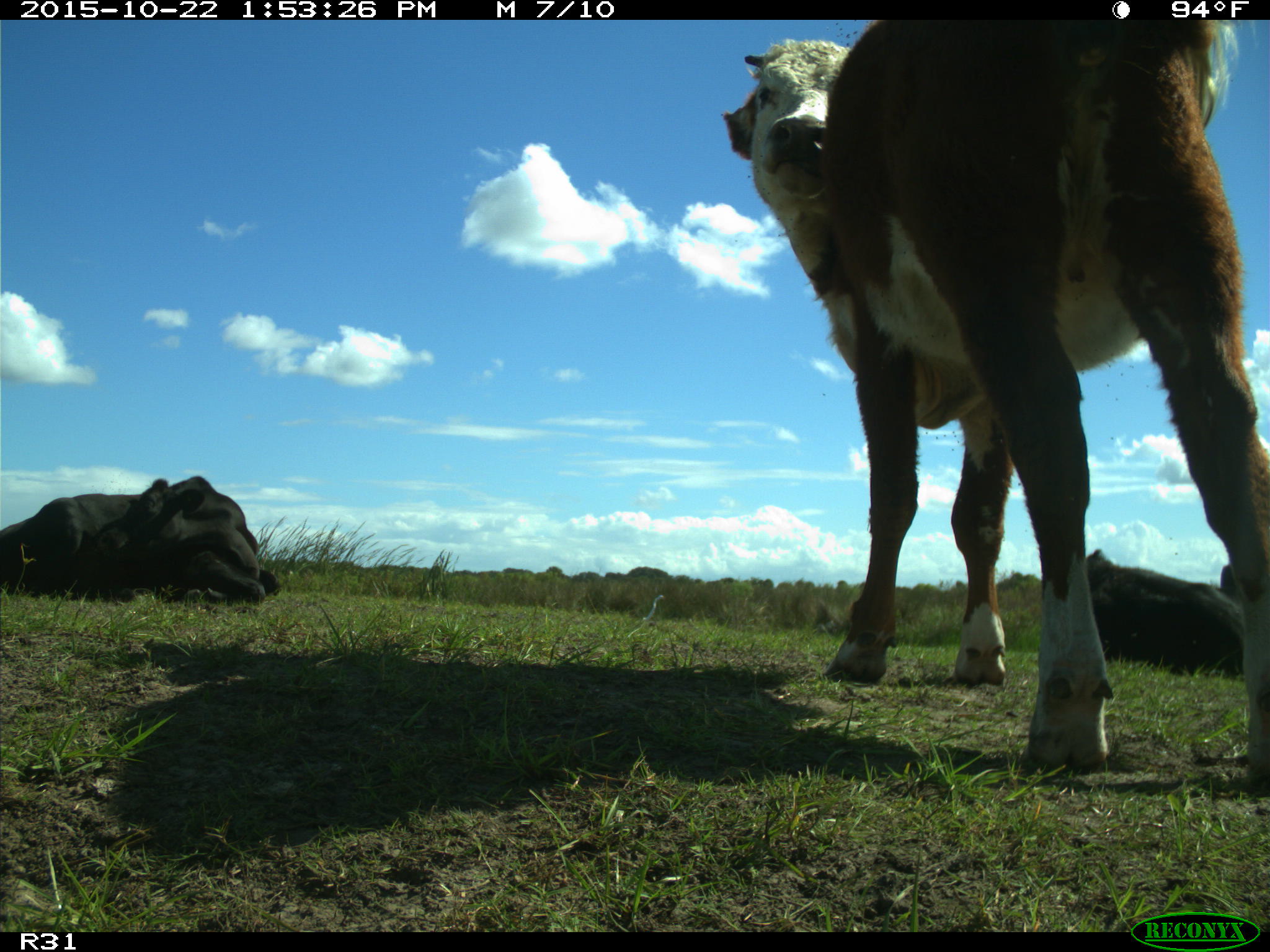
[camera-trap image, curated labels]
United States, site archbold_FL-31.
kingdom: Animalia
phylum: Chordata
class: Mammalia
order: Artiodactyla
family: Bovidae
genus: Bos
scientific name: Bos taurus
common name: domestic cow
Bos taurus (domestic cow).